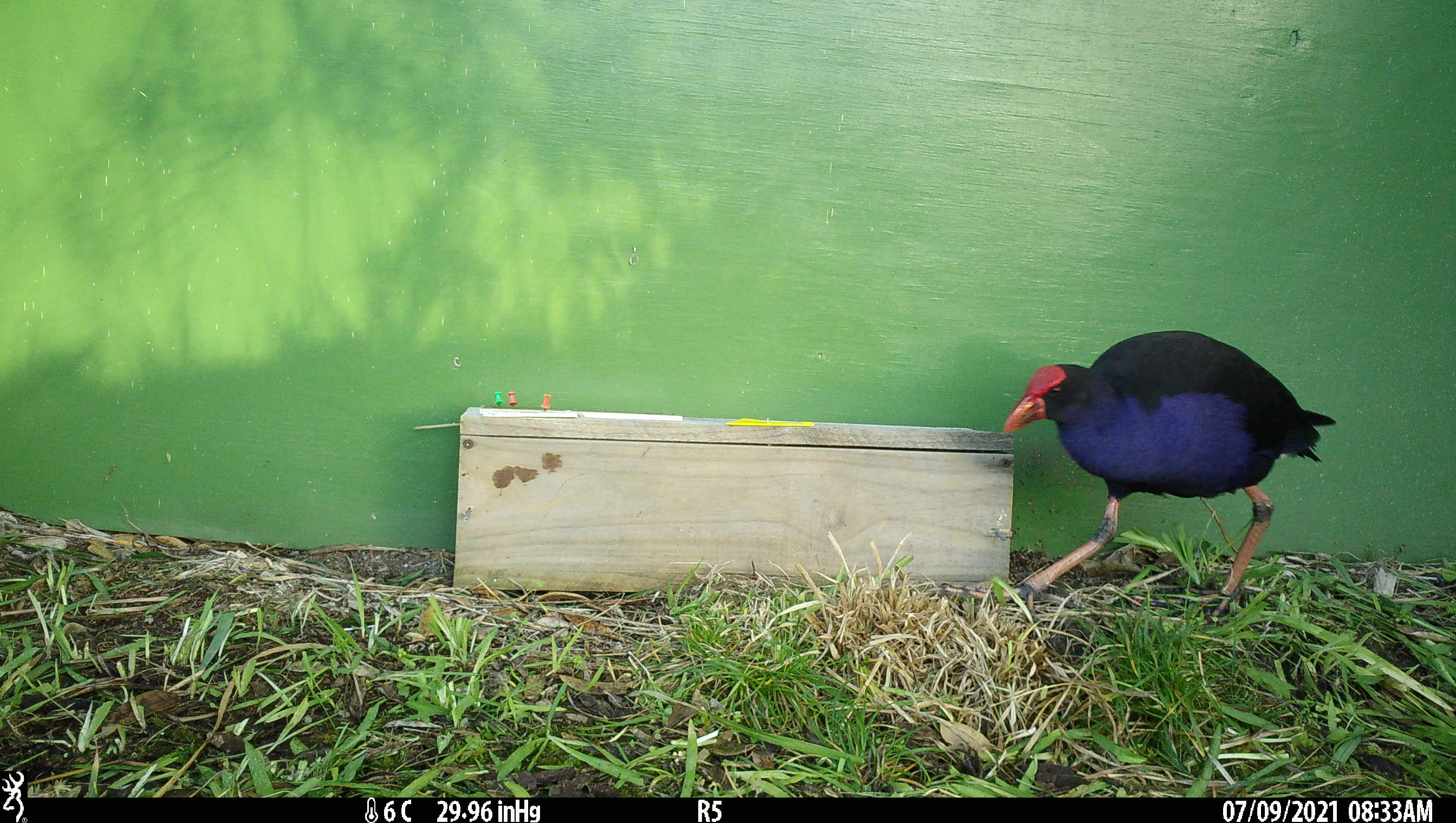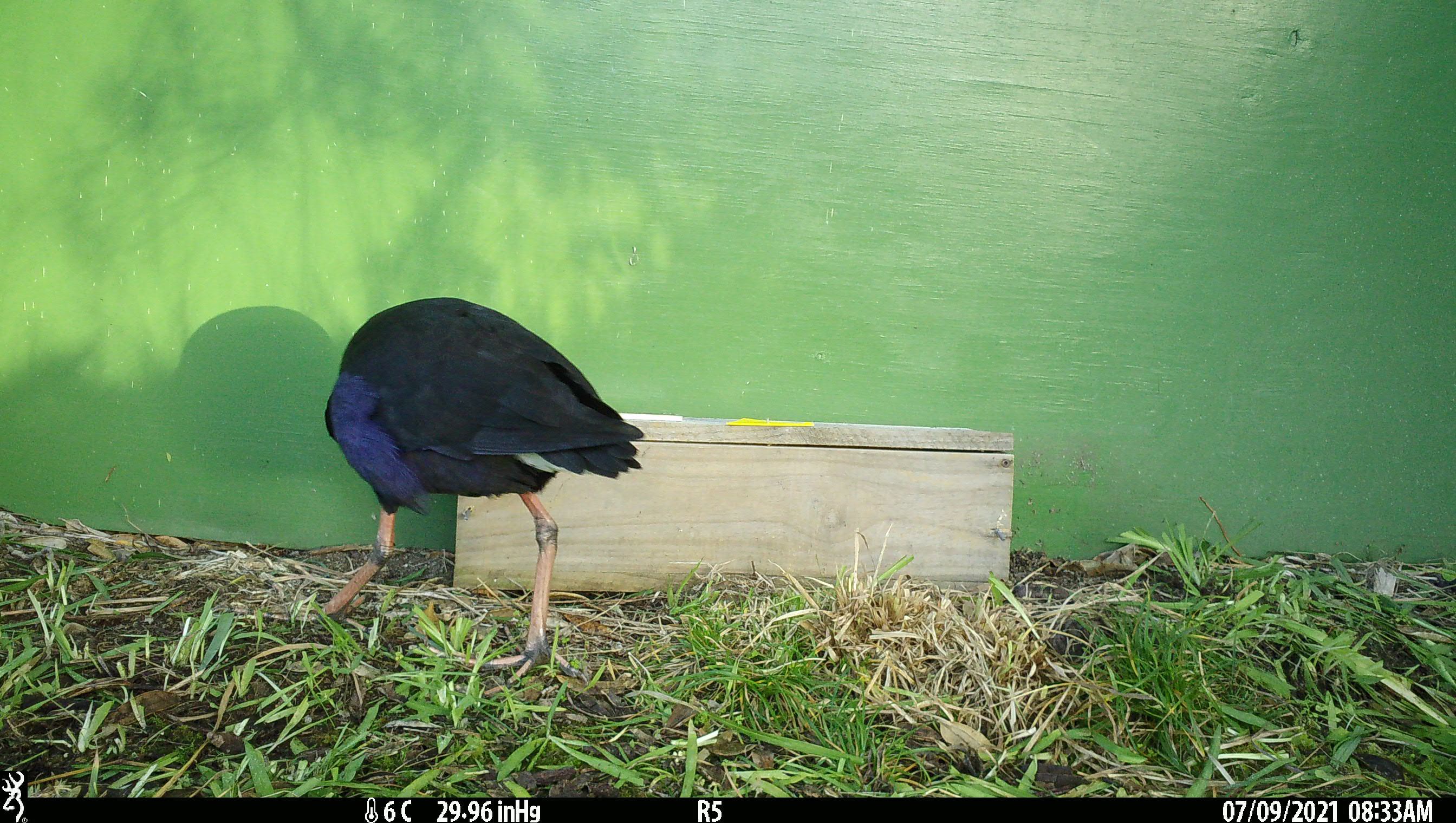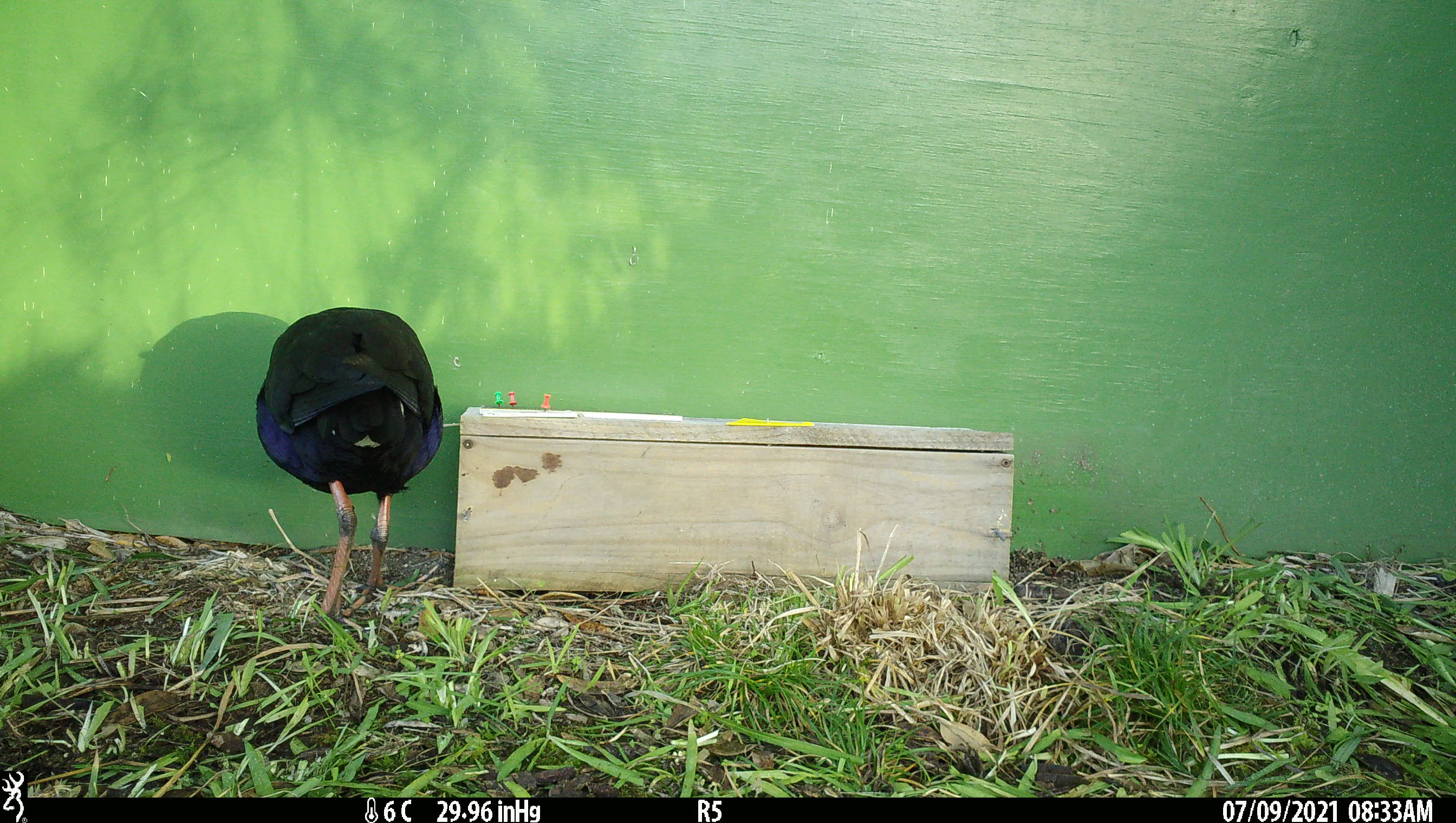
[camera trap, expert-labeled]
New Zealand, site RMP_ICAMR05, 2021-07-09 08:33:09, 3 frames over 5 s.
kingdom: Animalia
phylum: Chordata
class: Aves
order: Gruiformes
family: Rallidae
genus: Porphyrio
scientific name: Porphyrio melanotus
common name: australasian swamphen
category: pukeko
Pukeko (australasian swamphen) (Porphyrio melanotus).